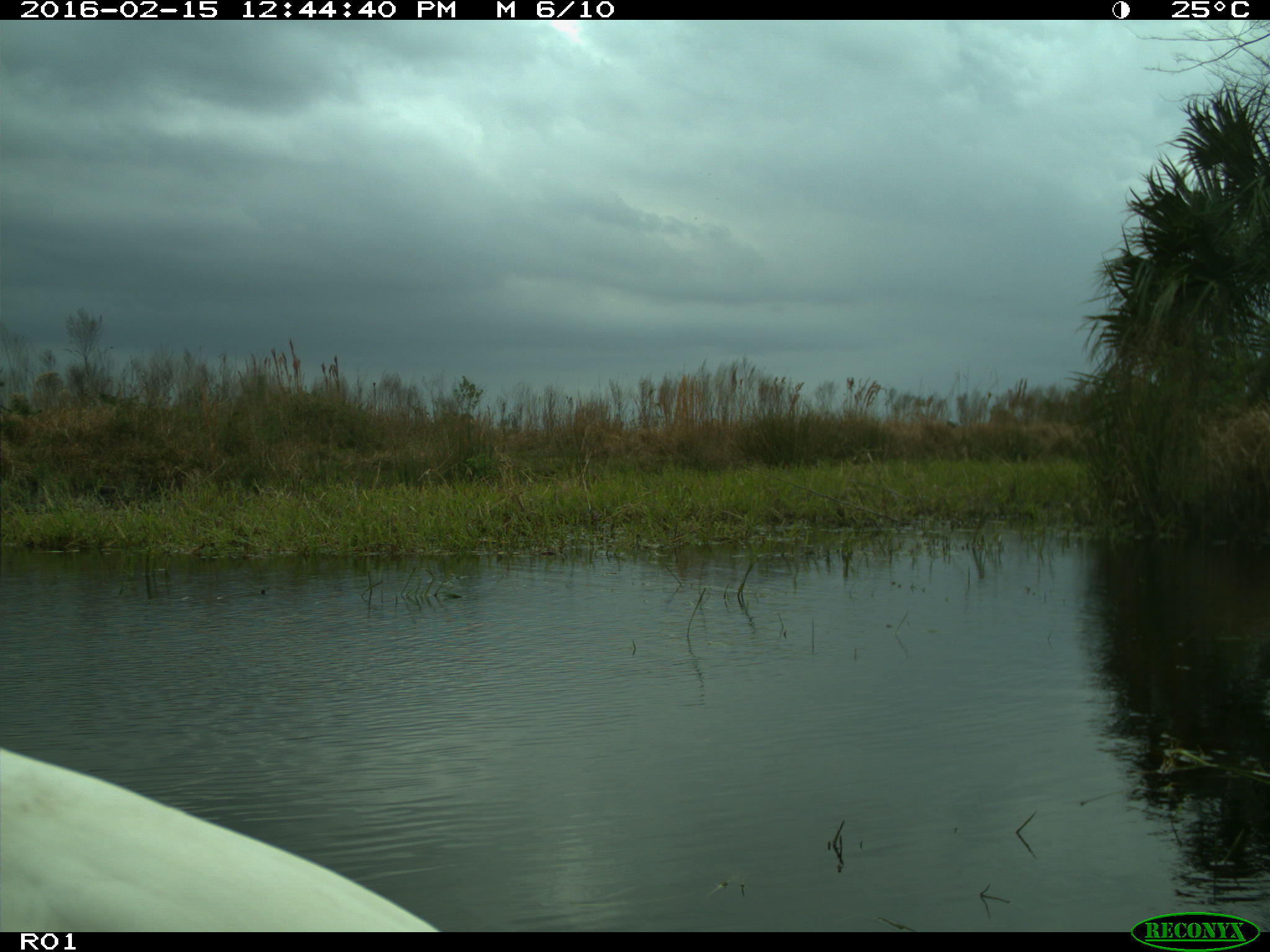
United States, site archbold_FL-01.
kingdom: Animalia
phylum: Chordata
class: Aves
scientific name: Aves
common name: birds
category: unidentified bird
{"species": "unidentified bird (birds) (Aves)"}